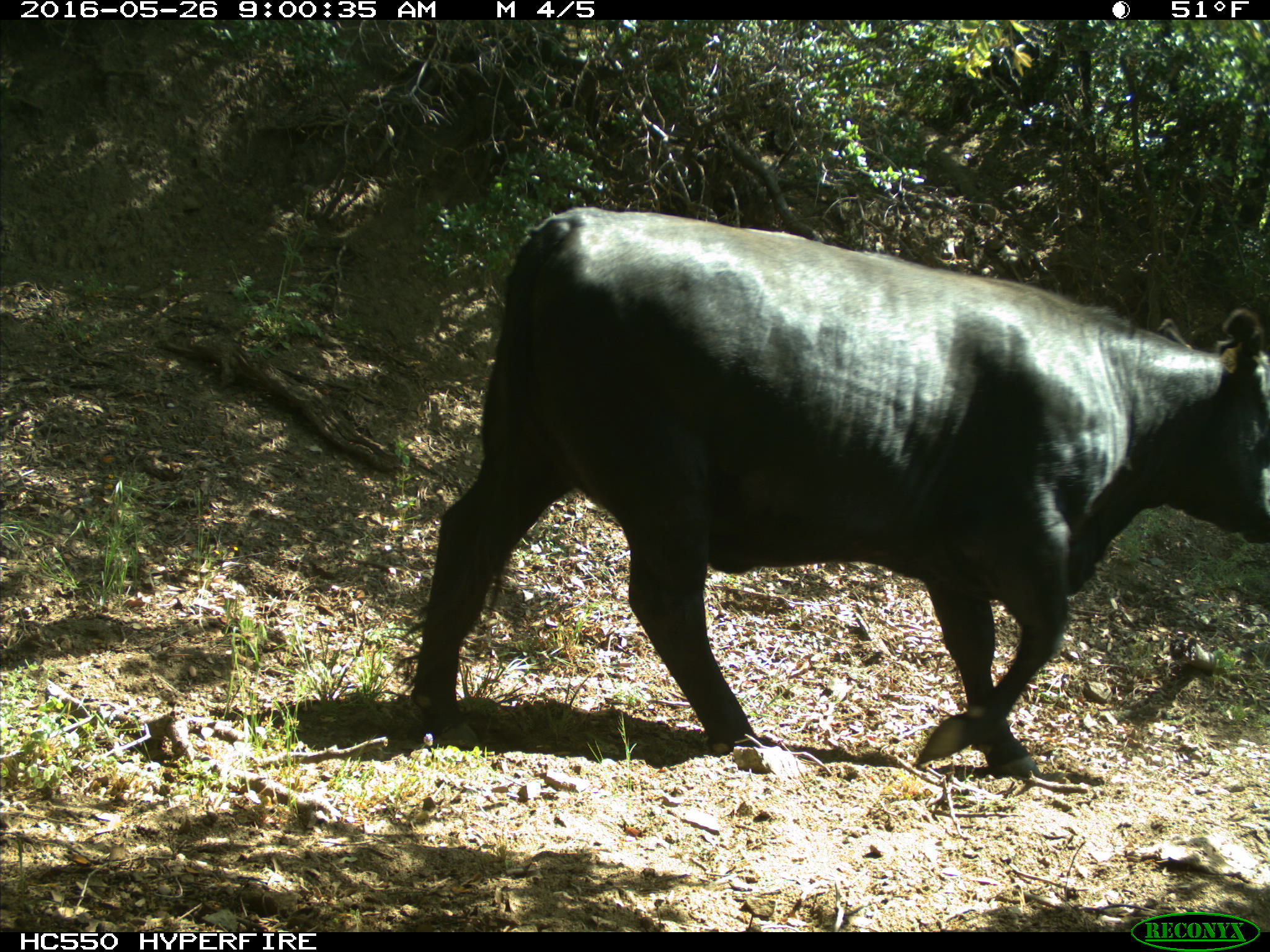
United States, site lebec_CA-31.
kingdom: Animalia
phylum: Chordata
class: Mammalia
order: Artiodactyla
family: Bovidae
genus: Bos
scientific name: Bos taurus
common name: domestic cow